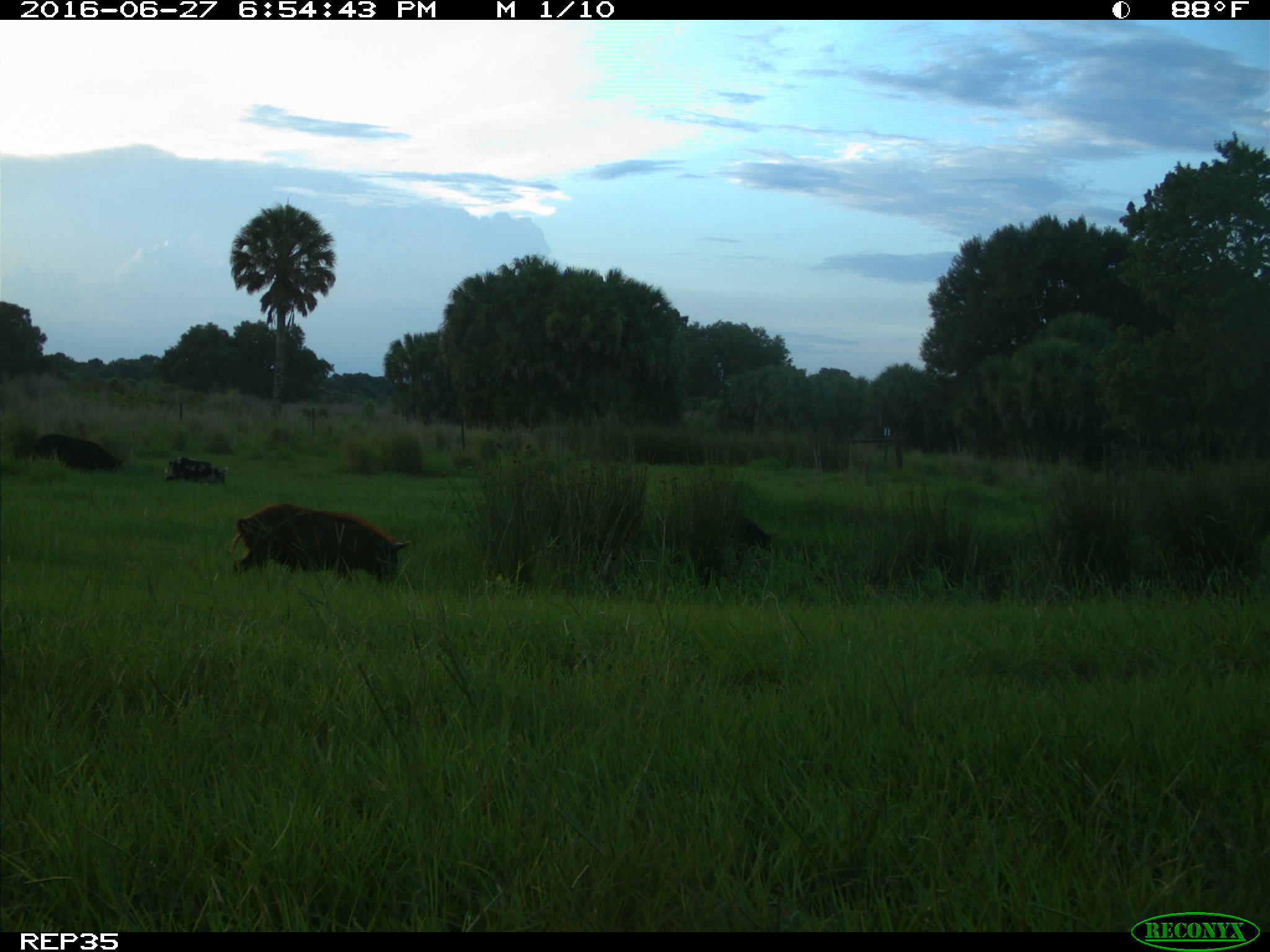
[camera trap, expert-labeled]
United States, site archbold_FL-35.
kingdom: Animalia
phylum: Chordata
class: Mammalia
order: Artiodactyla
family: Suidae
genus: Sus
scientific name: Sus scrofa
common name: wild boar